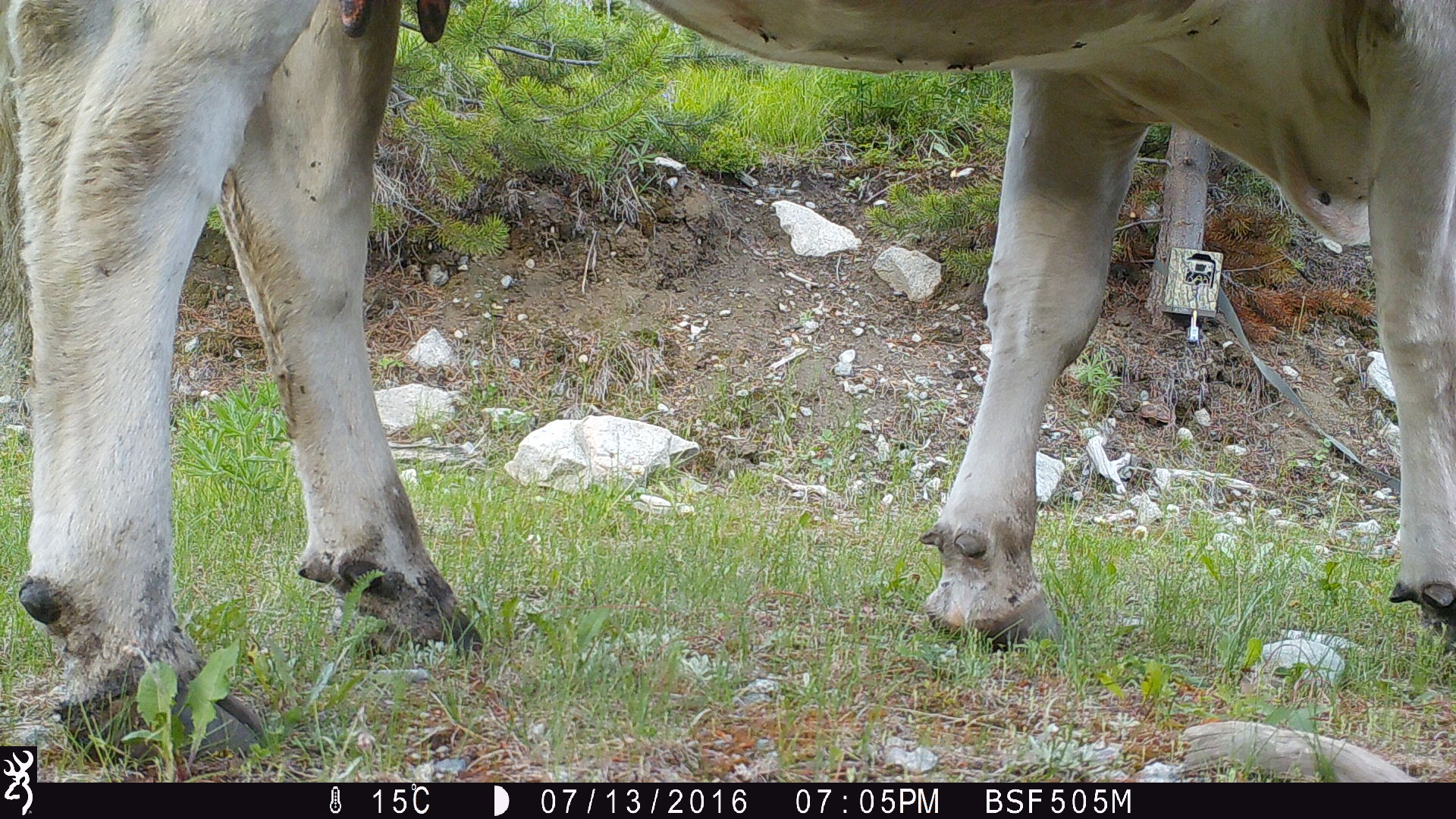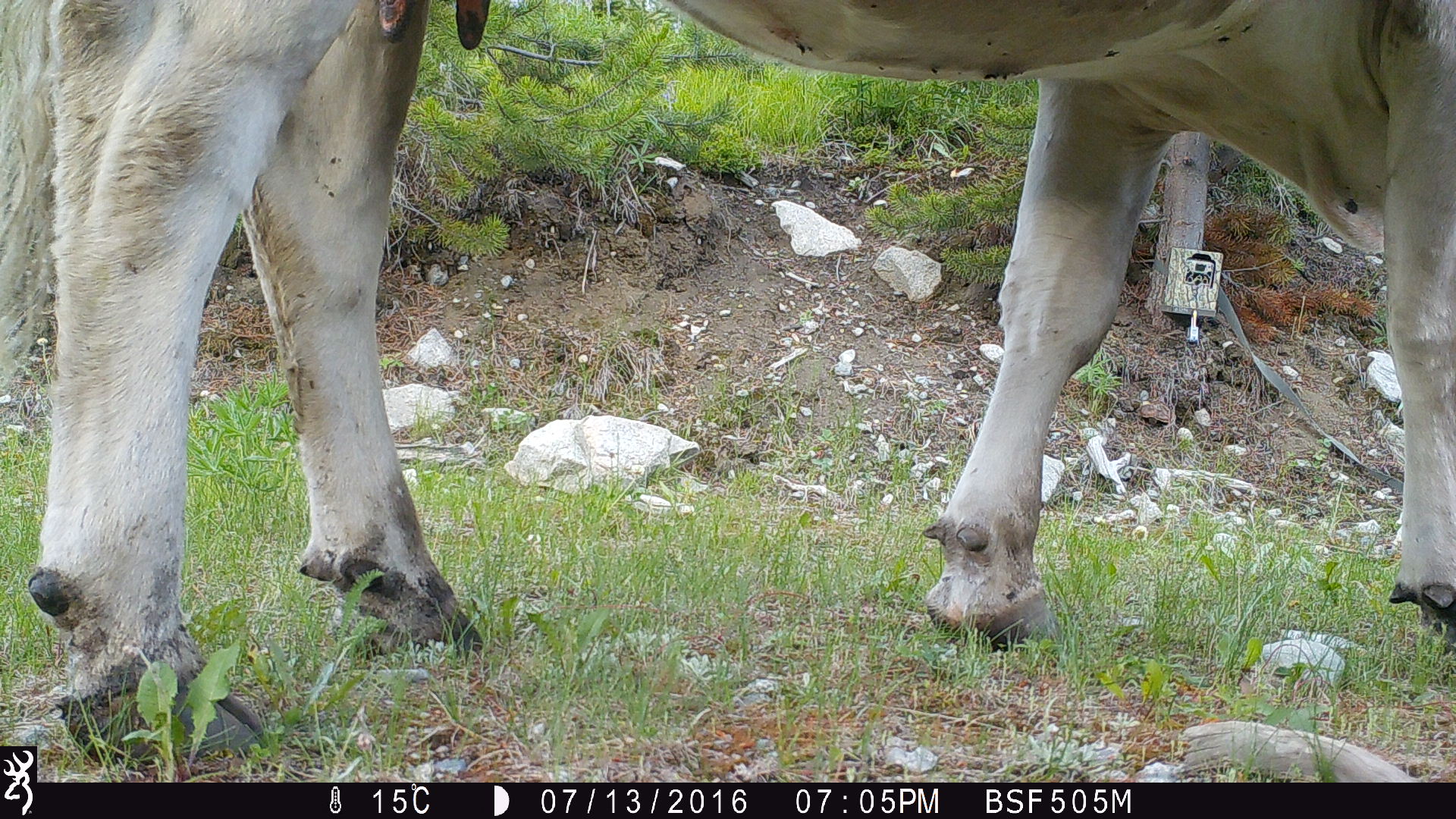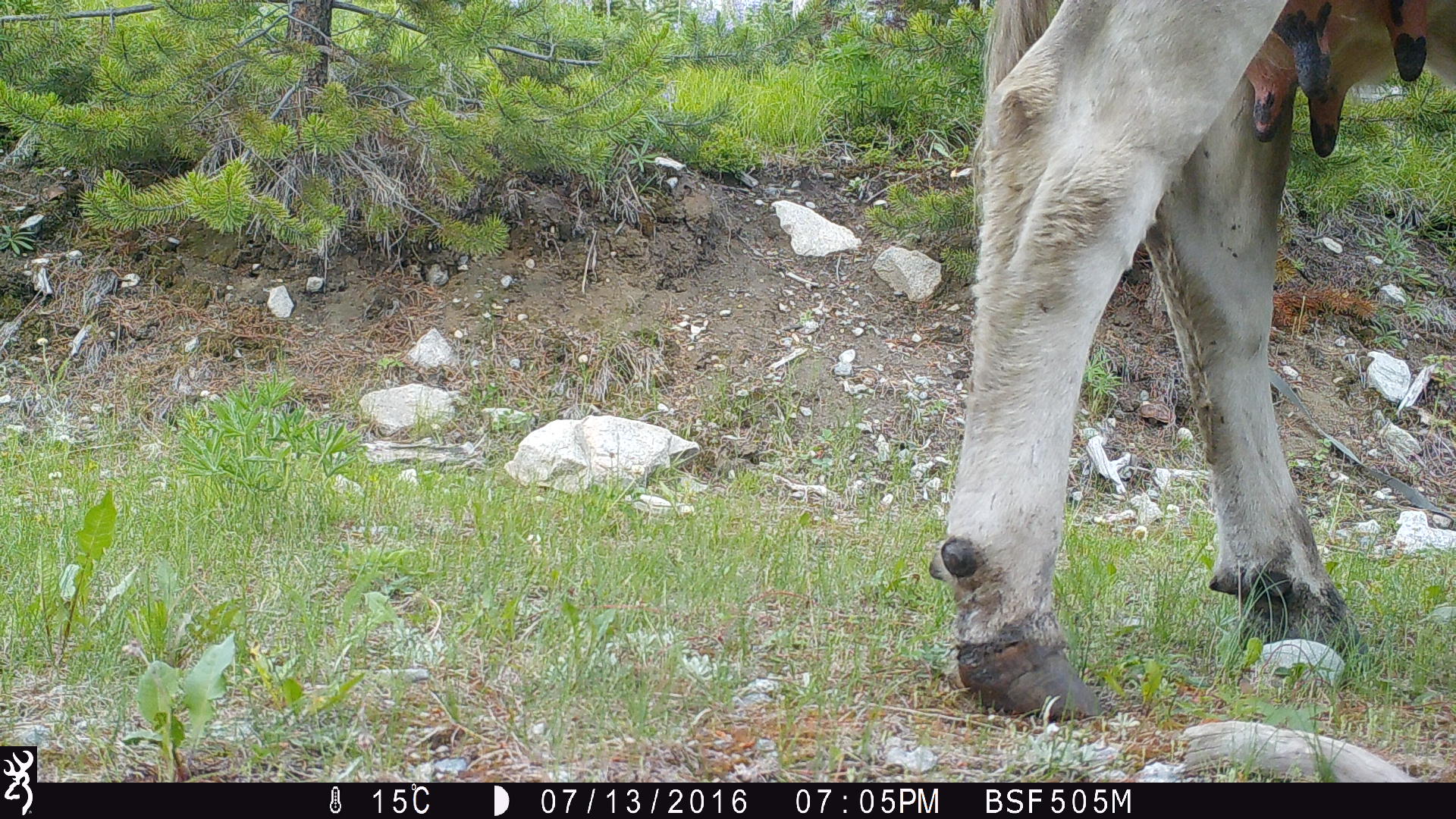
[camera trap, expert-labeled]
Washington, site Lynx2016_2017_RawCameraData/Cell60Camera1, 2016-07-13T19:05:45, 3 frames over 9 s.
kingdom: Animalia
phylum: Chordata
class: Mammalia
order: Artiodactyla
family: Bovidae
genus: Bos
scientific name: Bos taurus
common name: domestic cattle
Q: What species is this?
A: Domestic cattle (Bos taurus).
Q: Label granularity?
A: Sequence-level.